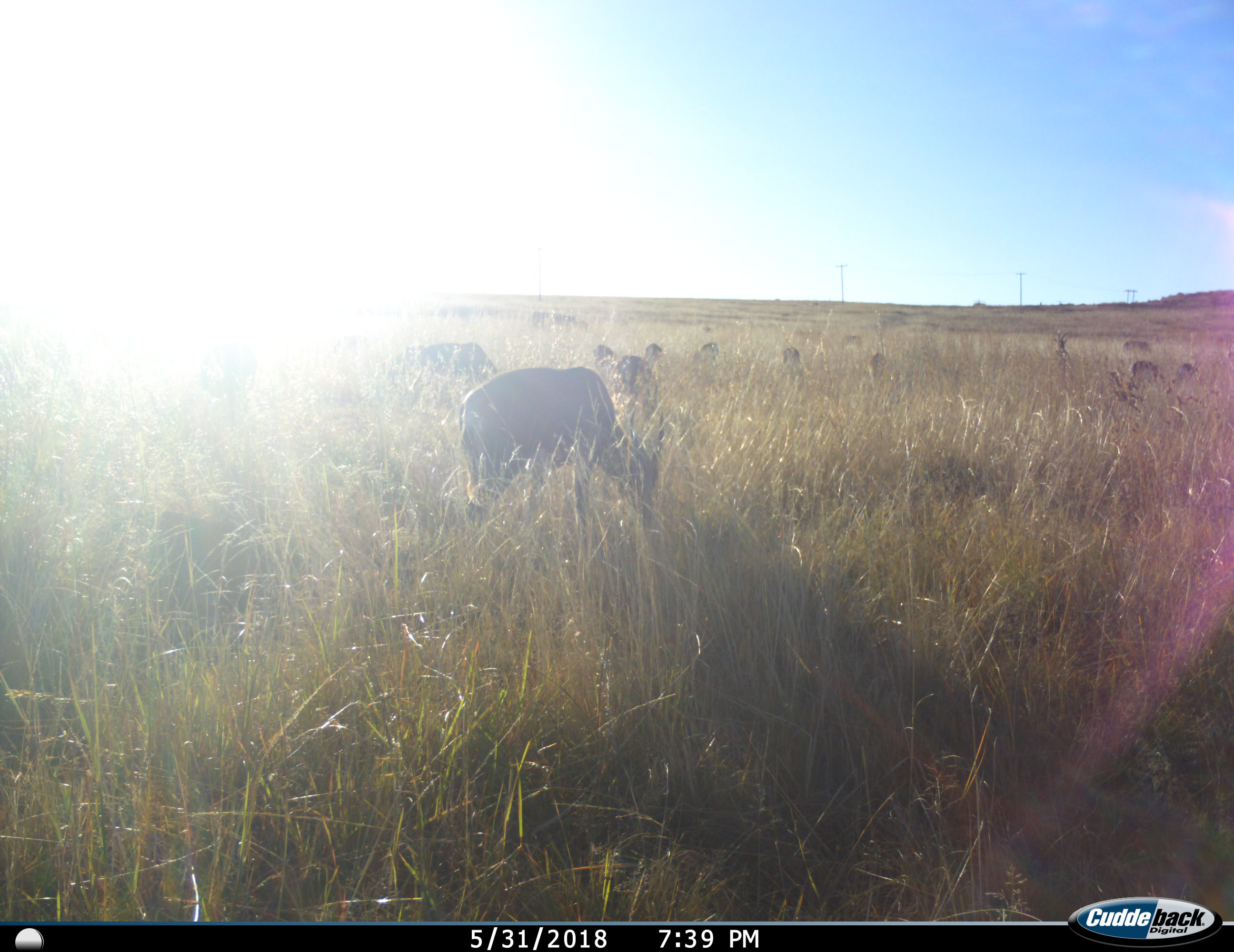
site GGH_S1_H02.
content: unidentified animal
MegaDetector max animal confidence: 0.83